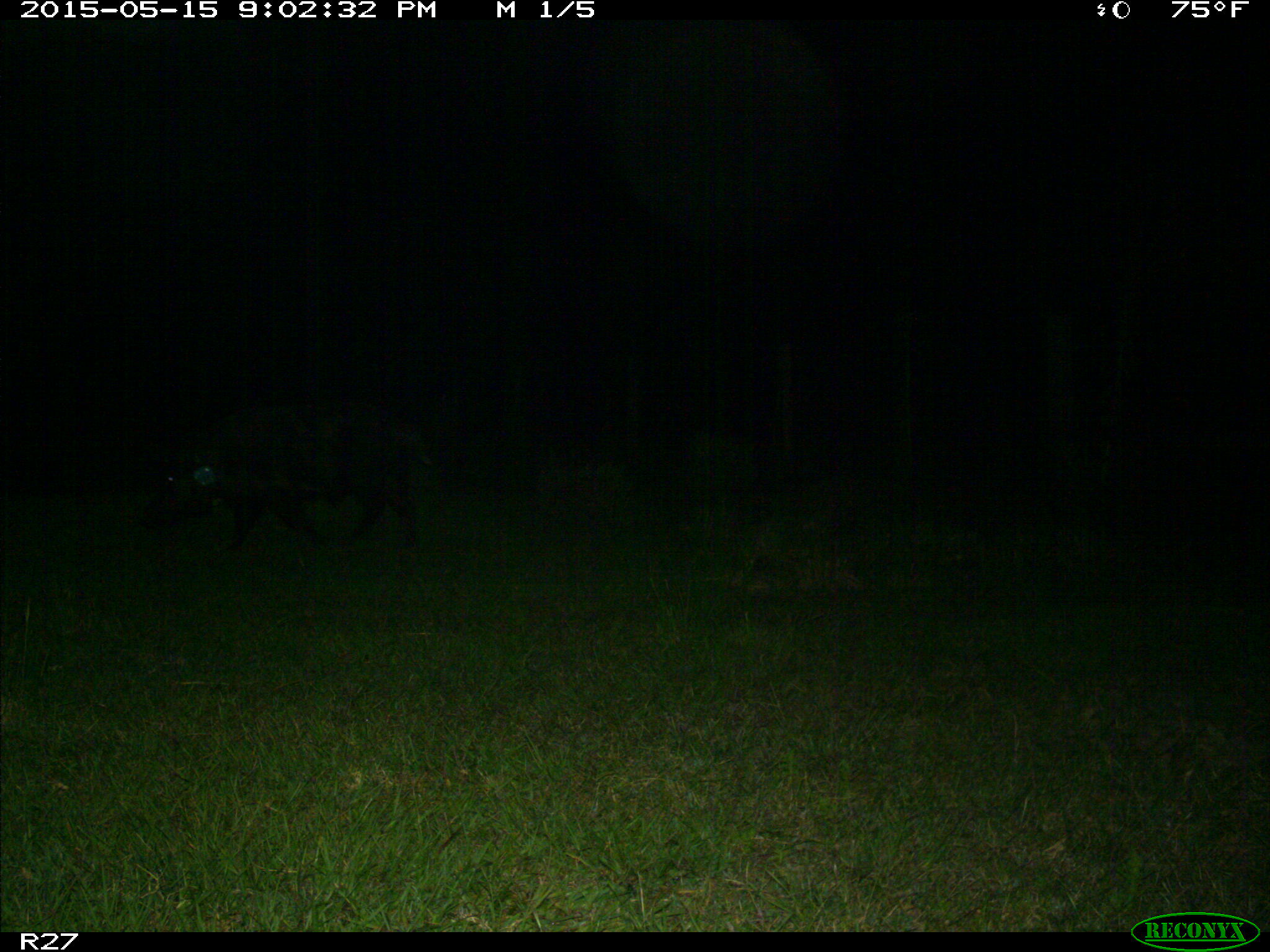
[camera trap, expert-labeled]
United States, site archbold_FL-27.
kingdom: Animalia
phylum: Chordata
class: Mammalia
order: Artiodactyla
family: Suidae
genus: Sus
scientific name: Sus scrofa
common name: wild boar